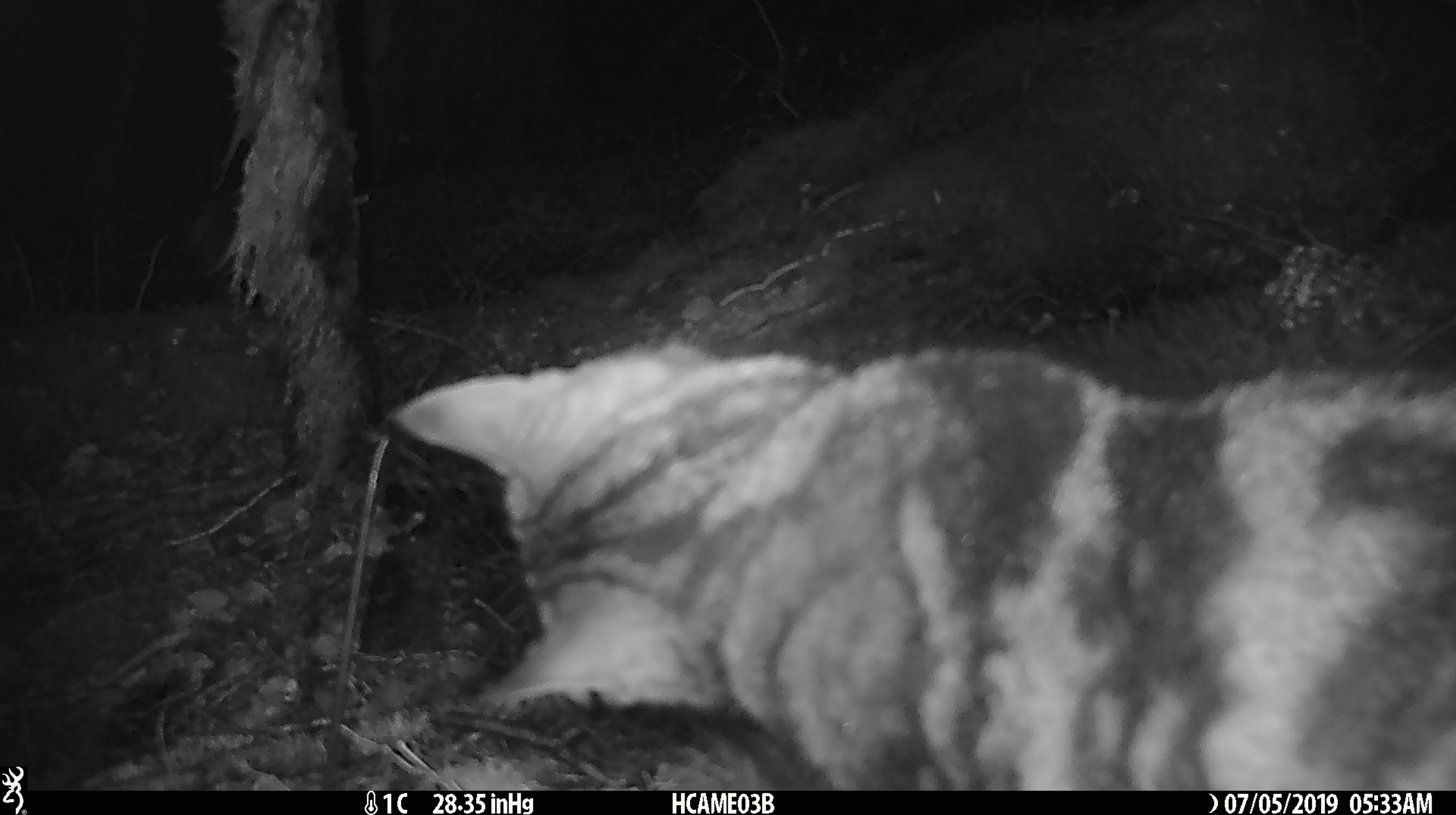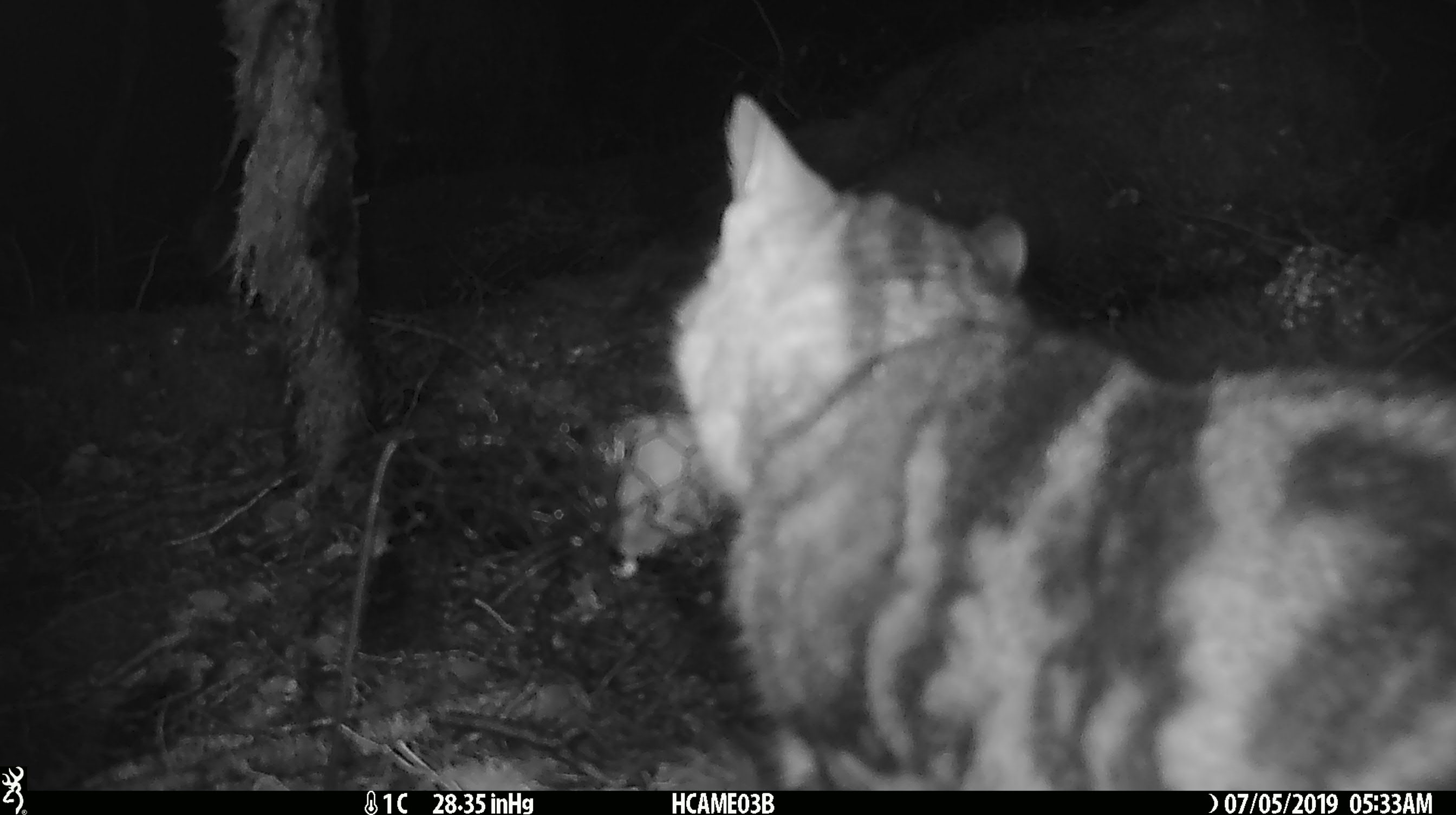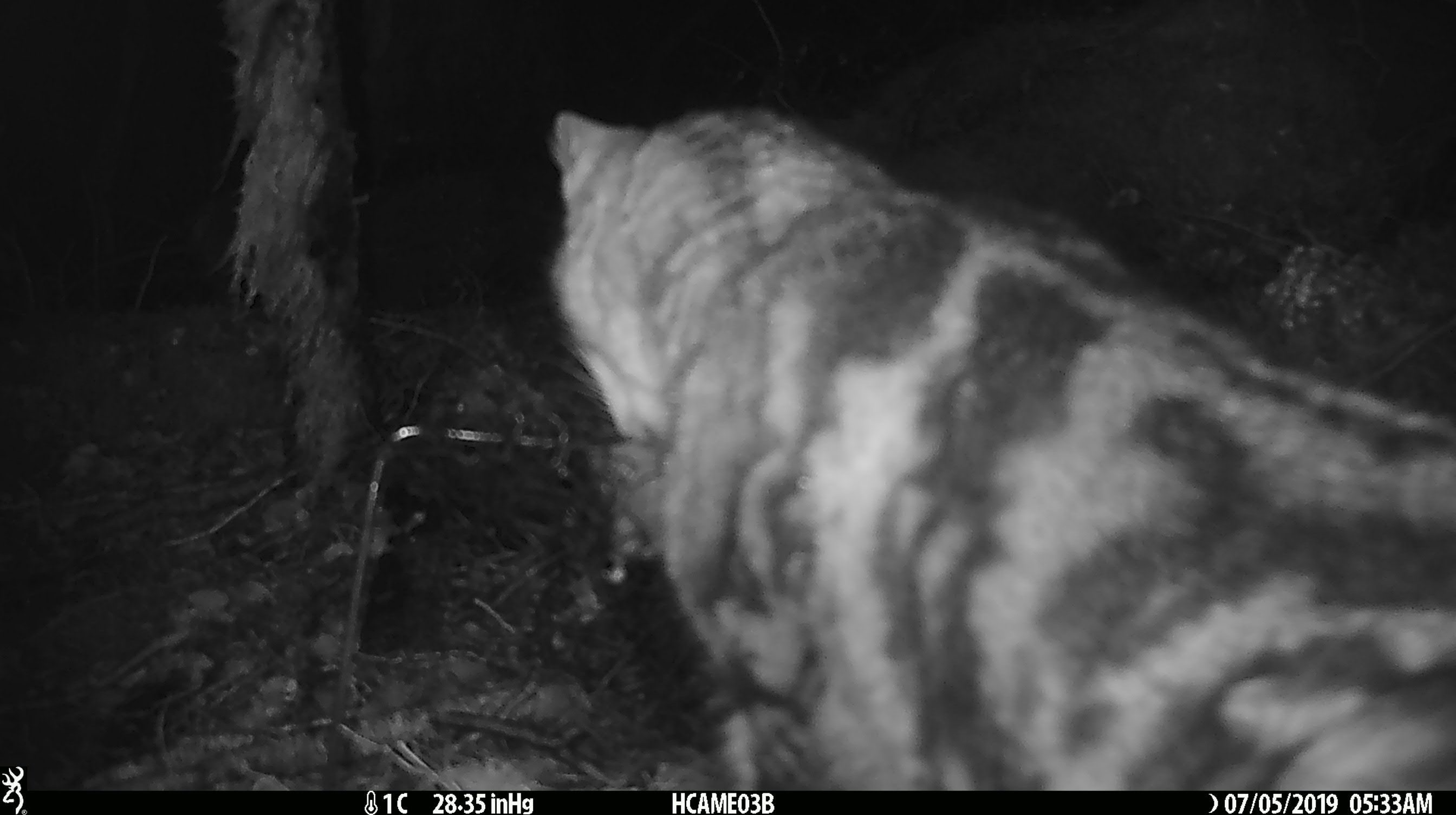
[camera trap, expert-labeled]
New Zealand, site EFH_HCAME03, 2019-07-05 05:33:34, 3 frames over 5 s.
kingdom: Animalia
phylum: Chordata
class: Mammalia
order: Carnivora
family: Felidae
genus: Felis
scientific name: Felis catus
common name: domestic cat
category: cat